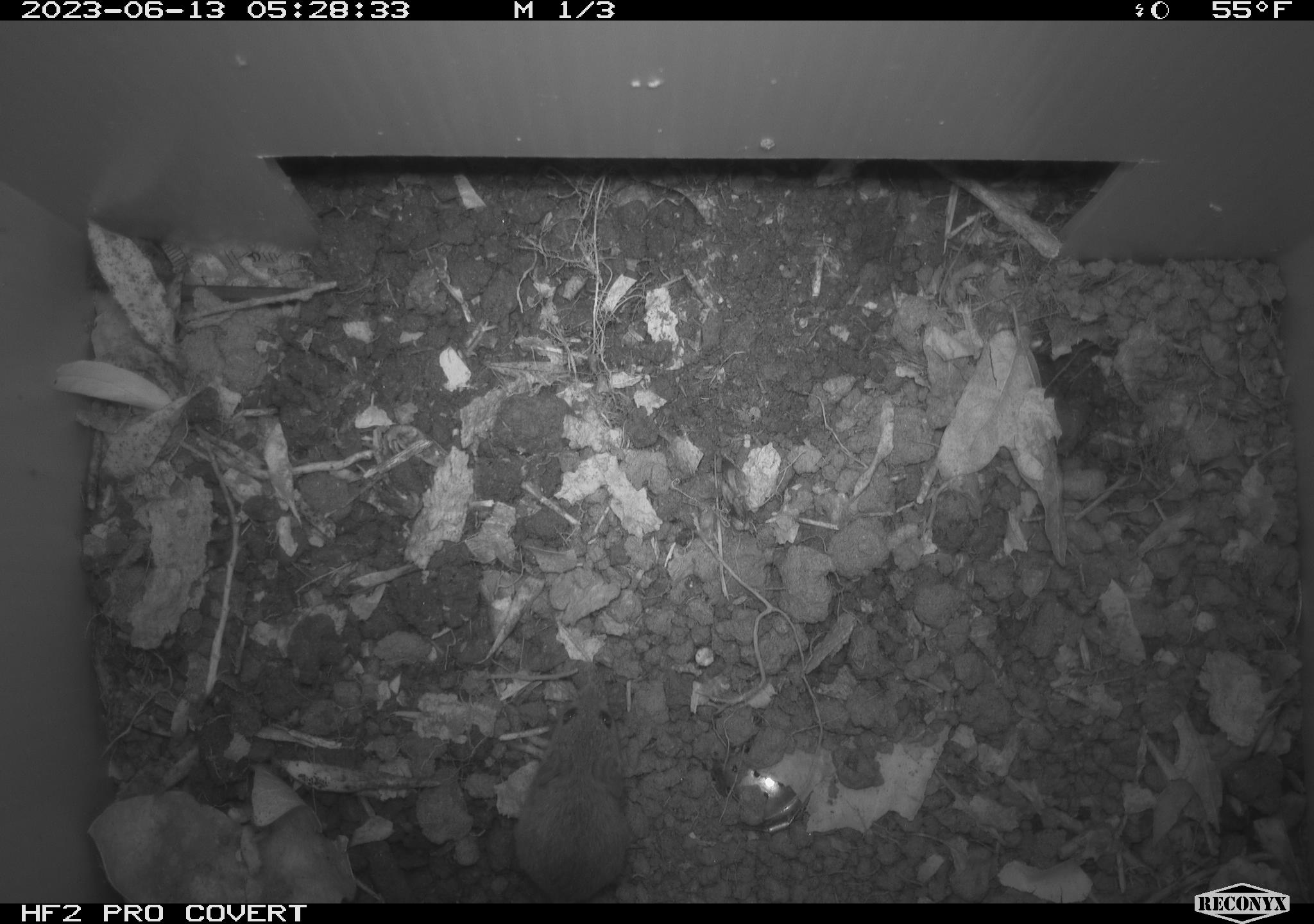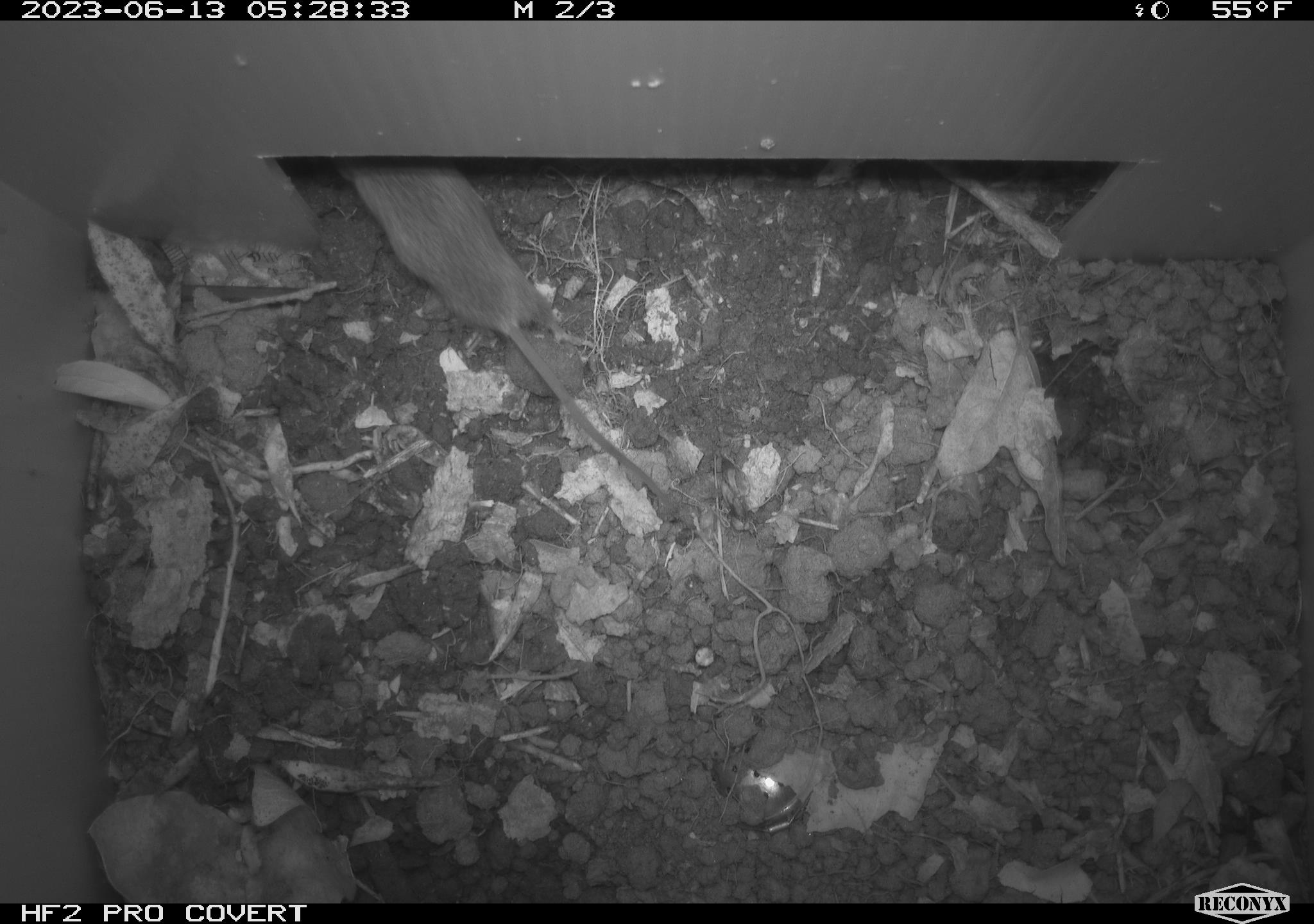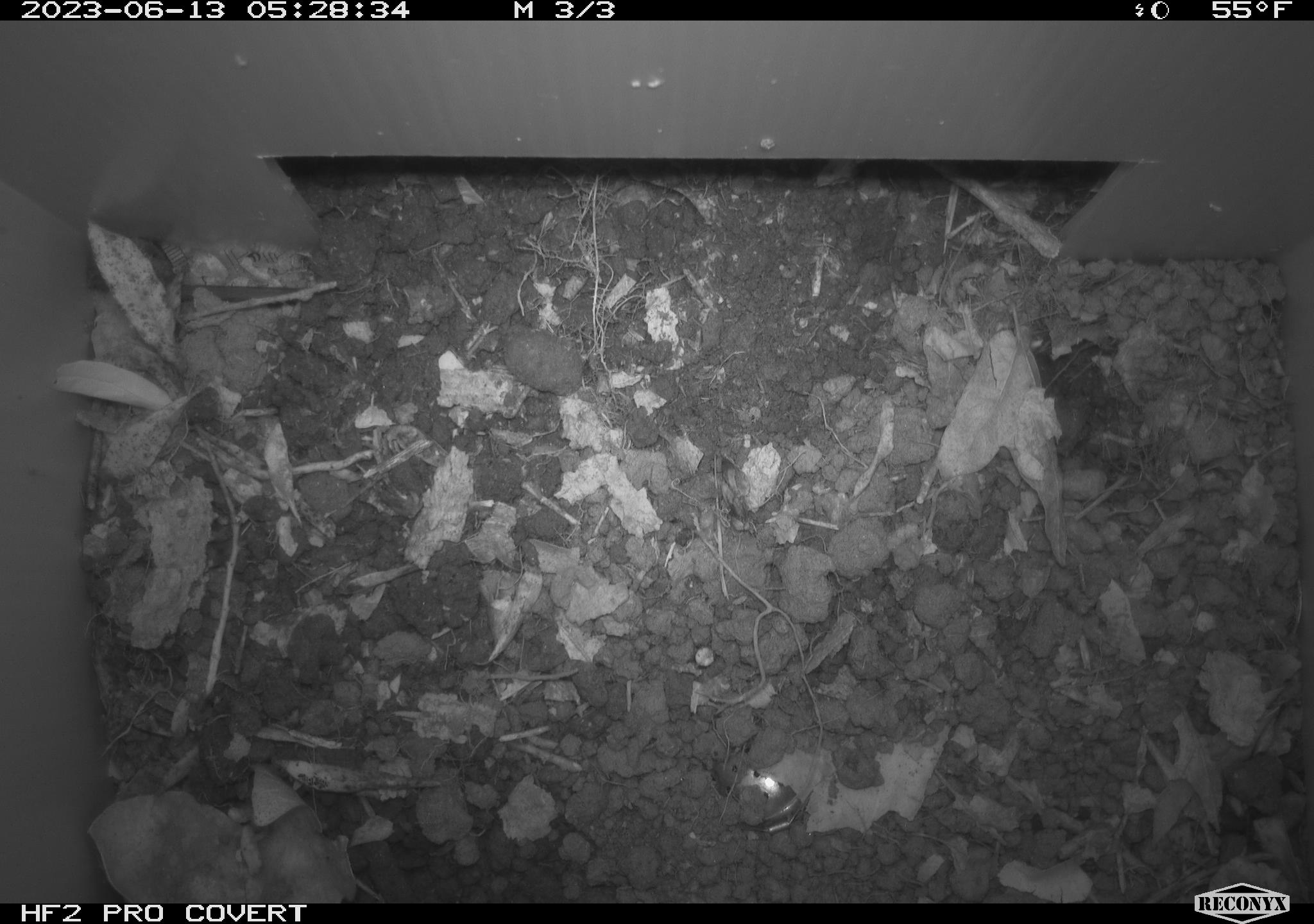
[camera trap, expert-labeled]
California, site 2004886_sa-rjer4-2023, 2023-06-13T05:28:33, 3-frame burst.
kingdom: Animalia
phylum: Chordata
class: Mammalia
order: Rodentia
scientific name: Rodentia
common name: mouse species